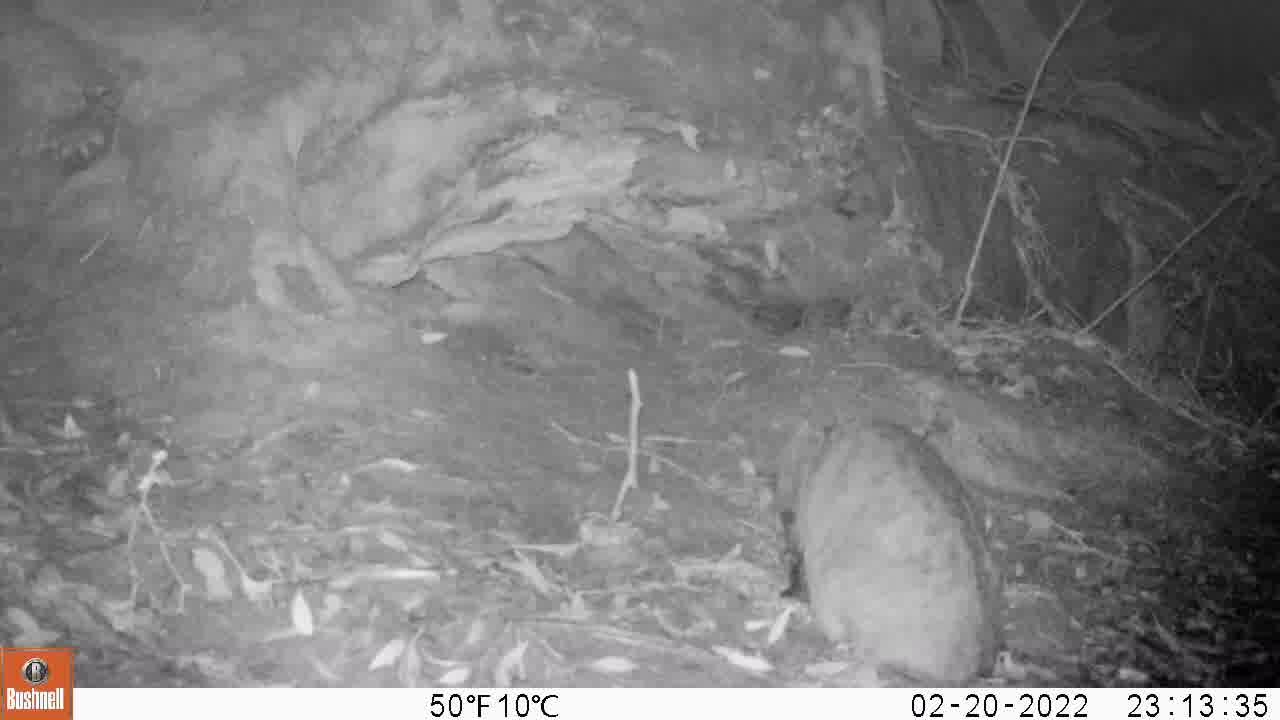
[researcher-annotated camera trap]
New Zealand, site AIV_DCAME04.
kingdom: Animalia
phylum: Chordata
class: Mammalia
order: Carnivora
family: Felidae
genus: Felis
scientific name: Felis catus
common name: domestic cat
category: cat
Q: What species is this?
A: Cat (domestic cat) (Felis catus).